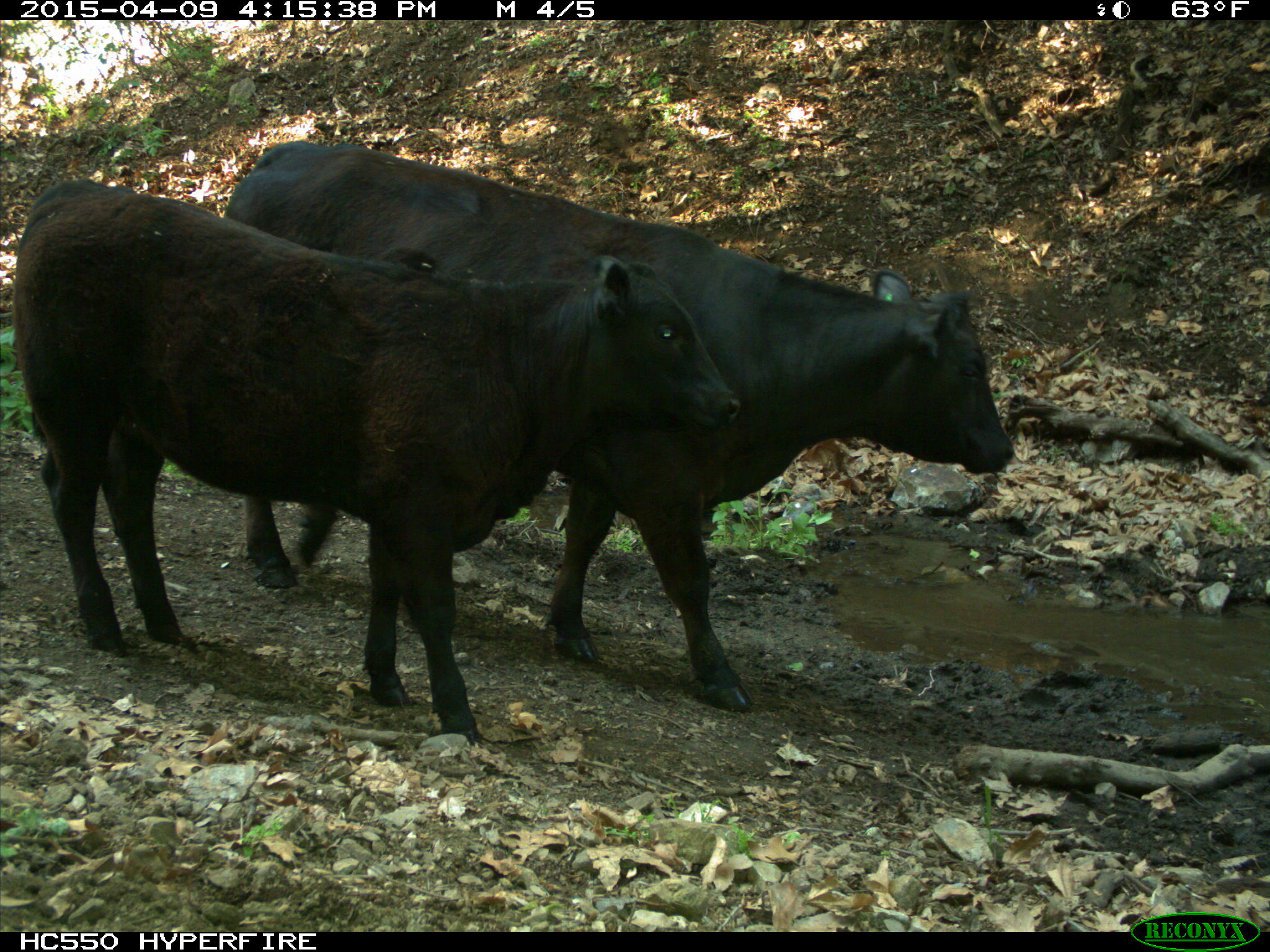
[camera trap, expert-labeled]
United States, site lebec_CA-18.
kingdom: Animalia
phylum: Chordata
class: Mammalia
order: Artiodactyla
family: Bovidae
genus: Bos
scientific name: Bos taurus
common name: domestic cow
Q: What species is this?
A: Bos taurus (domestic cow).